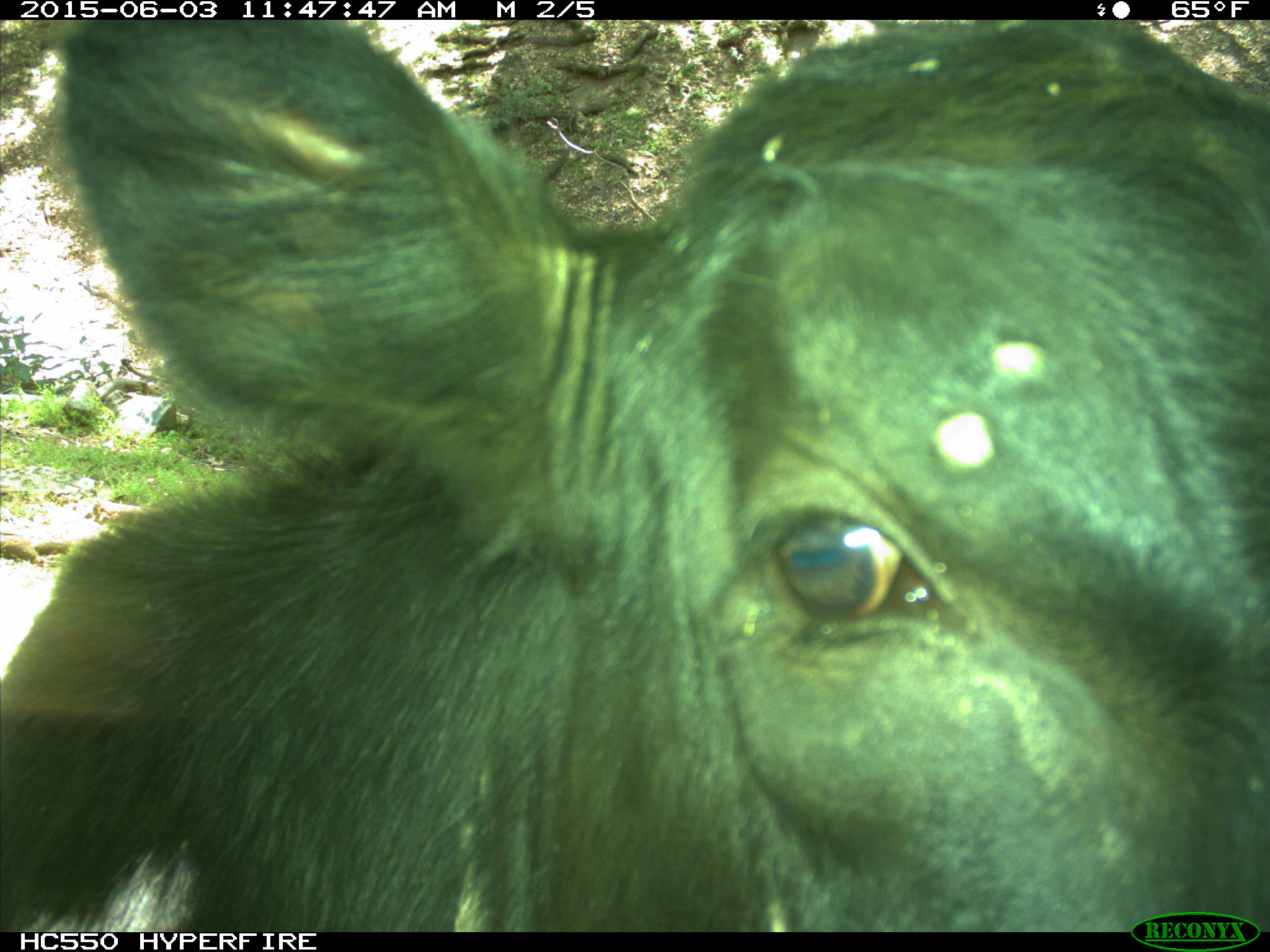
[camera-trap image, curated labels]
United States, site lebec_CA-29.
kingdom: Animalia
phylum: Chordata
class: Mammalia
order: Artiodactyla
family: Bovidae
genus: Bos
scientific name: Bos taurus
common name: domestic cow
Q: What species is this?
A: Bos taurus (domestic cow).